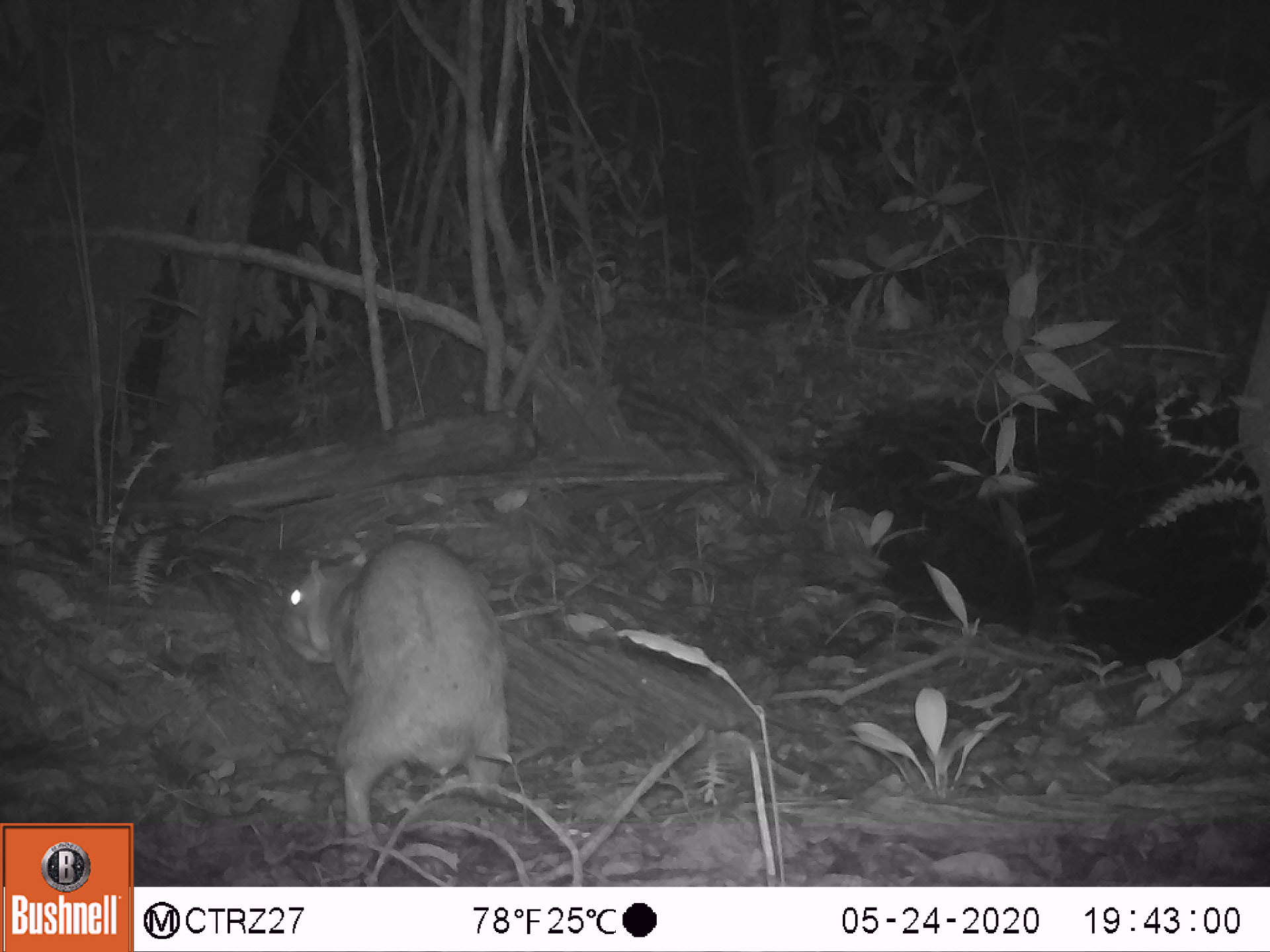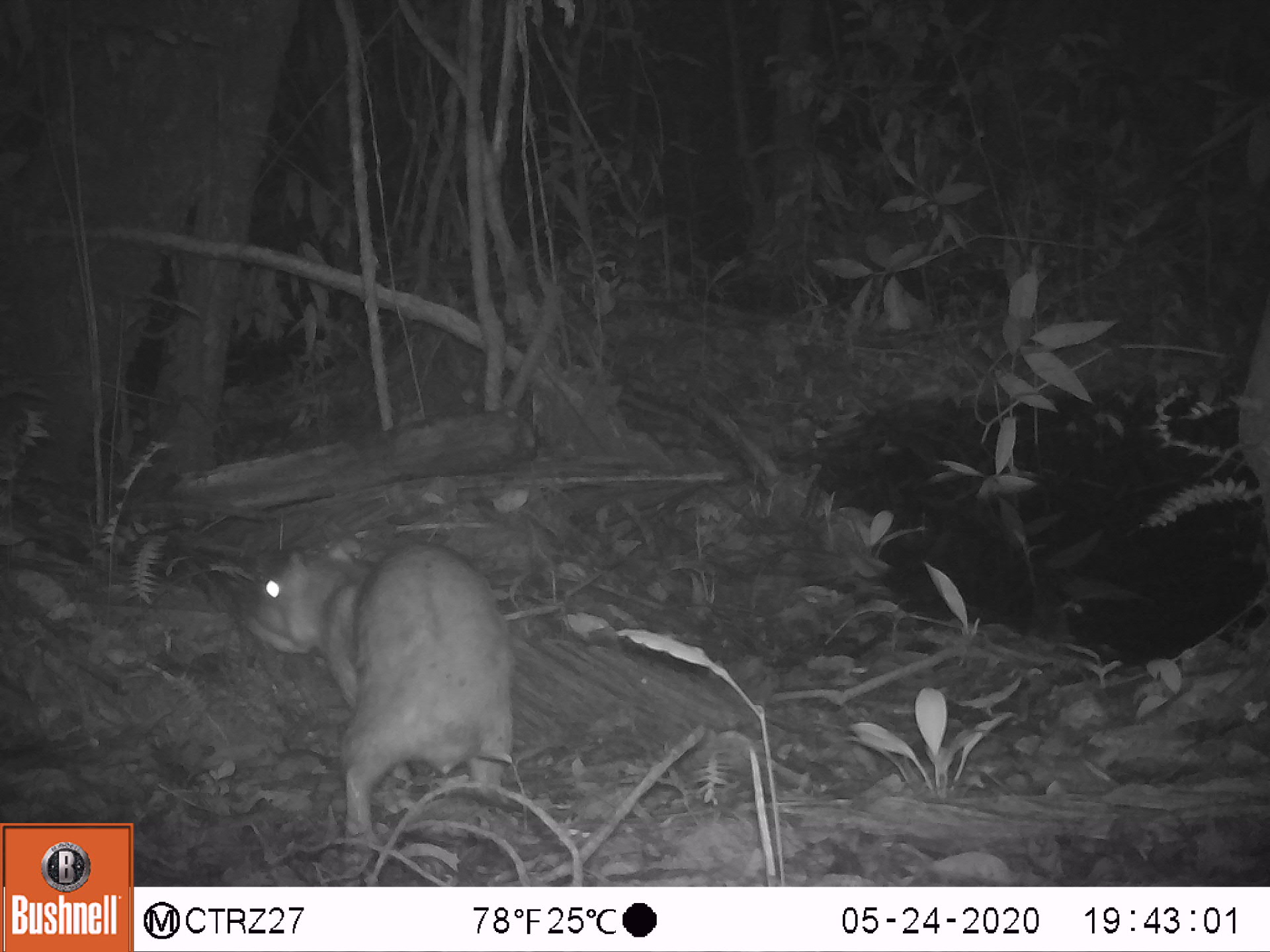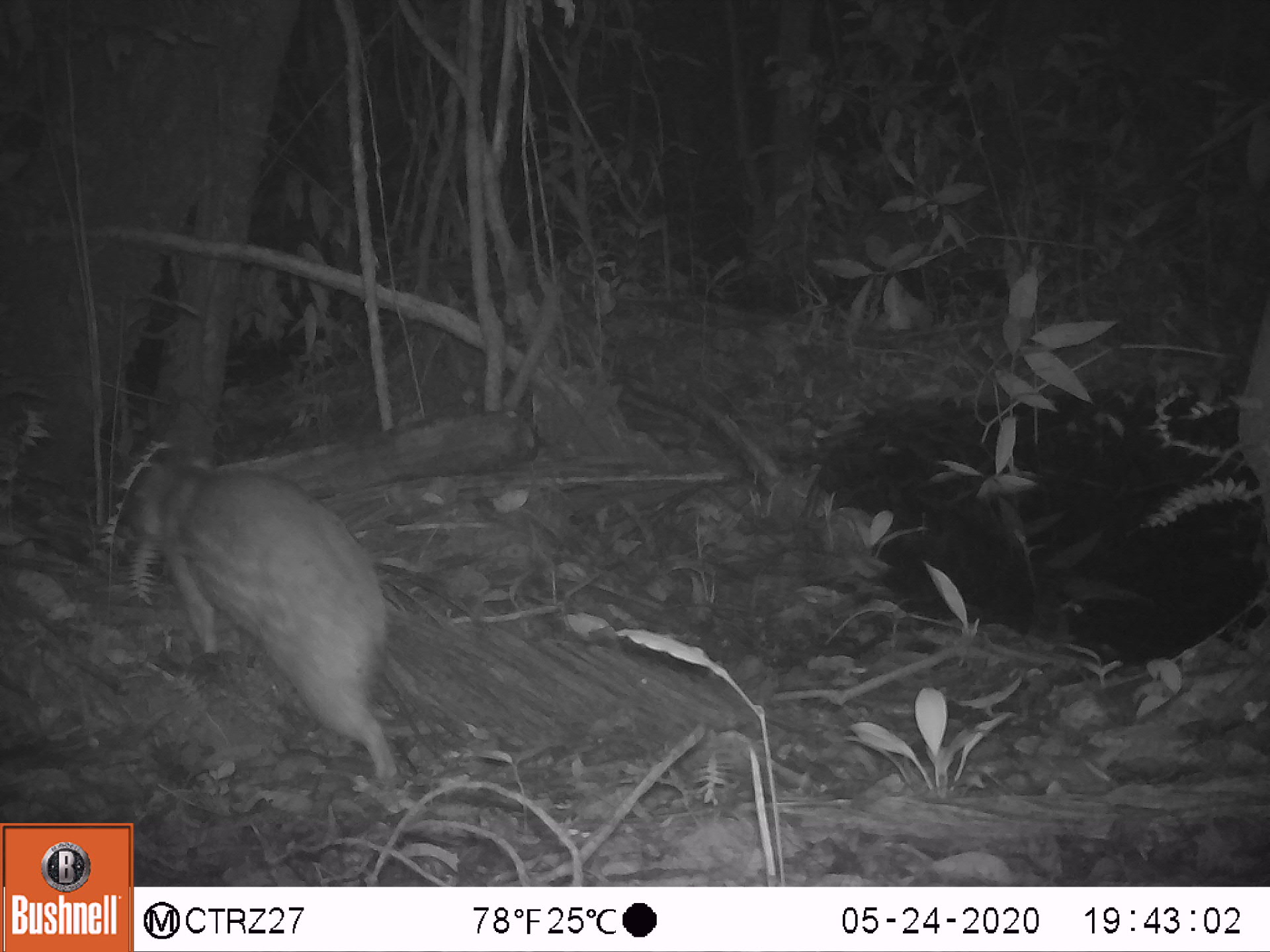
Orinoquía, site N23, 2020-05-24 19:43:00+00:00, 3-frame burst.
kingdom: Animalia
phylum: Chordata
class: Mammalia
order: Rodentia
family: Cuniculidae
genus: Cuniculus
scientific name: Cuniculus paca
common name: spotted paca